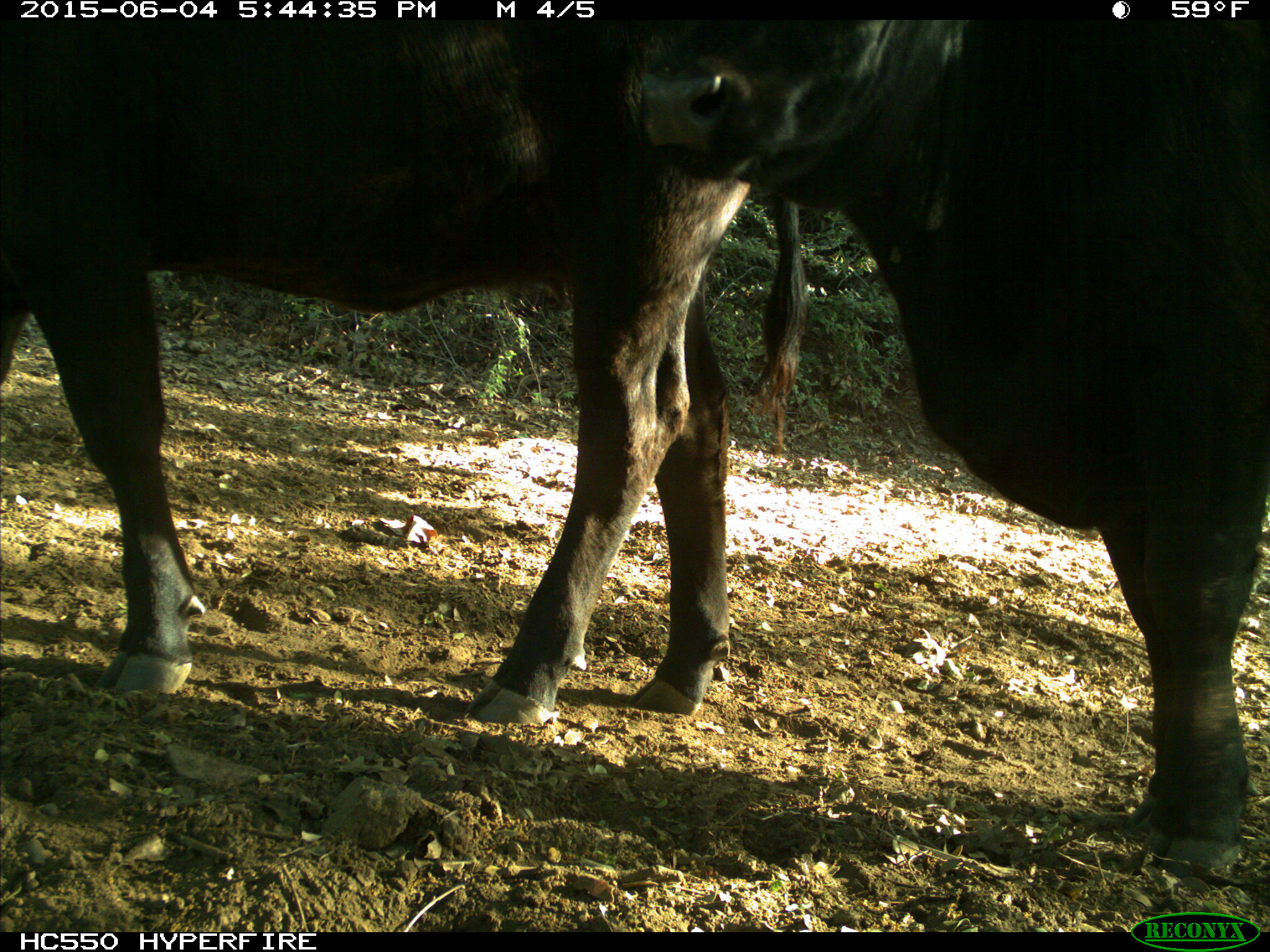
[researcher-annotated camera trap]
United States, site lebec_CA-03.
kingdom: Animalia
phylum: Chordata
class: Mammalia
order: Artiodactyla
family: Bovidae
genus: Bos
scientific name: Bos taurus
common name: domestic cow